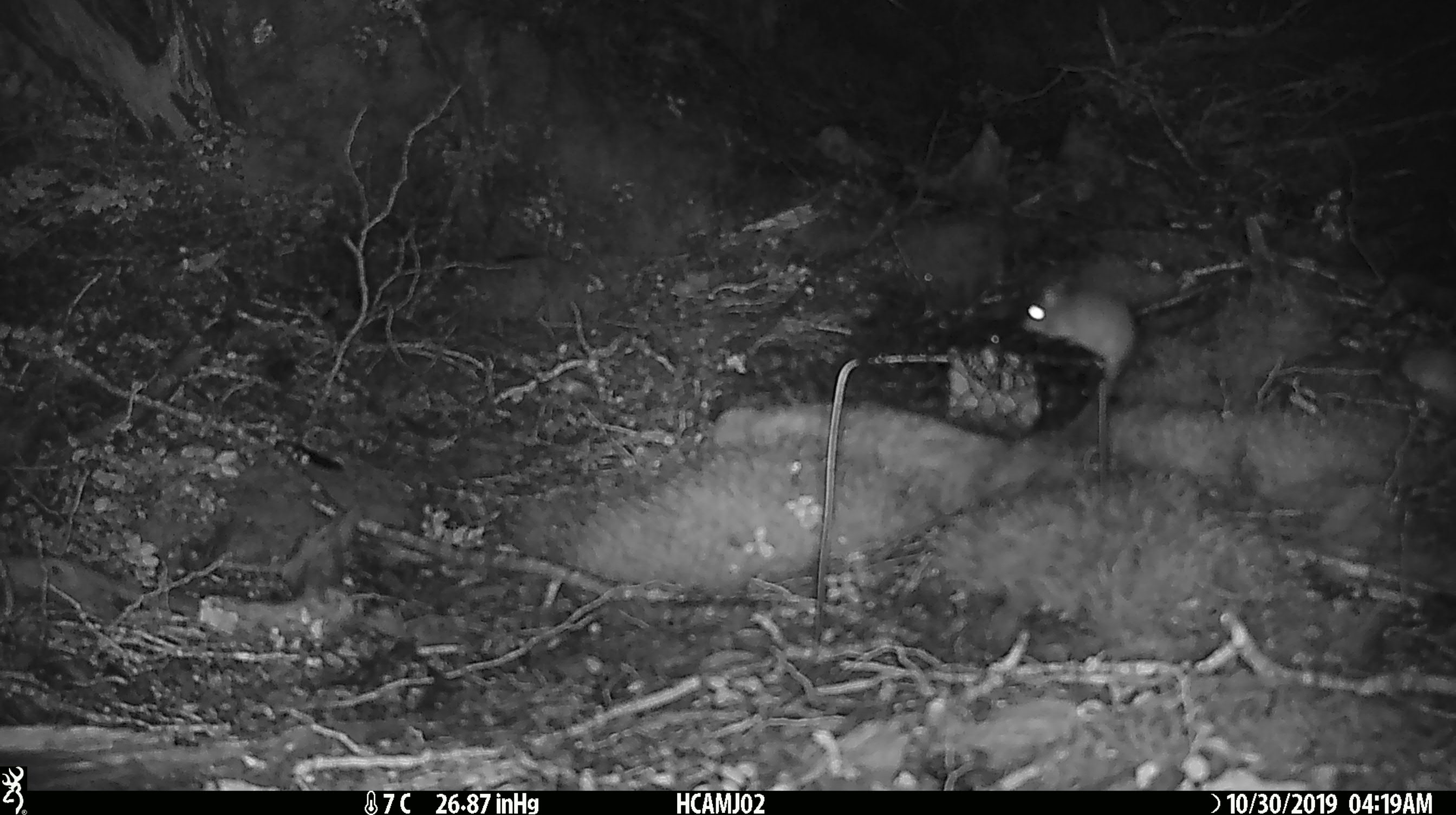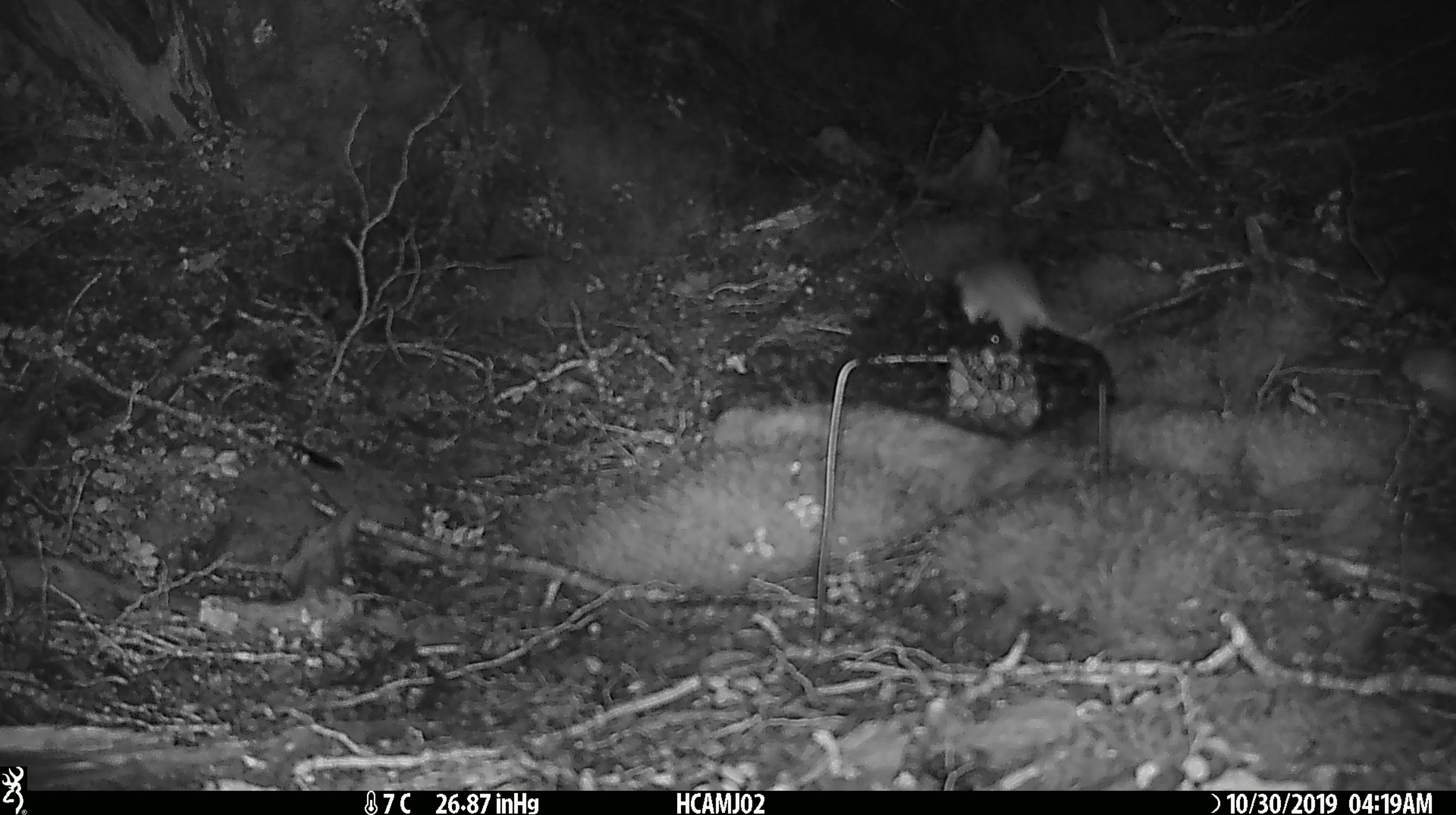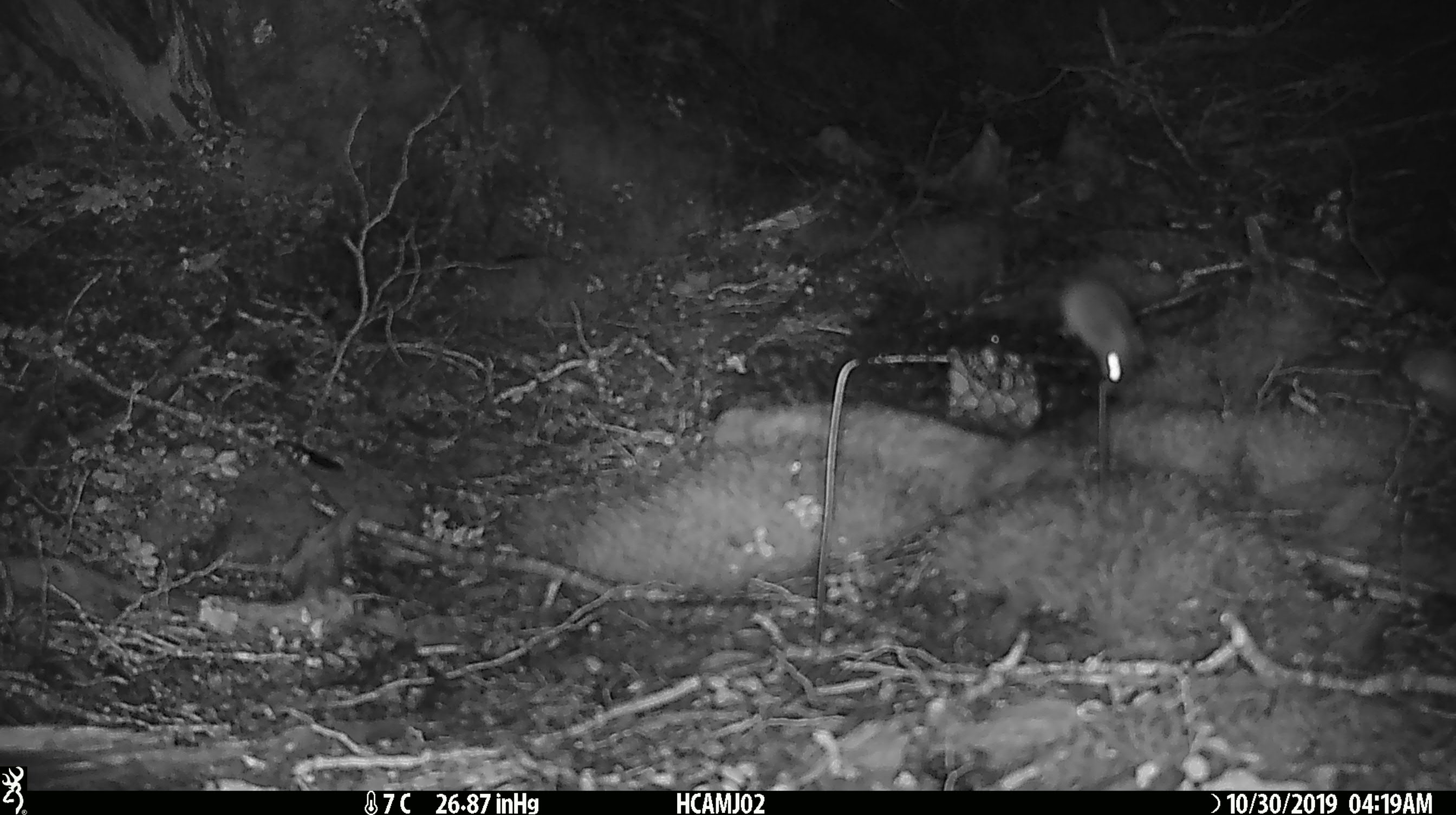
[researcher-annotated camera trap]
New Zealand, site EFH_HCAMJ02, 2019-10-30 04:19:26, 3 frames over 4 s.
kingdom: Animalia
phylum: Chordata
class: Mammalia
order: Rodentia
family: Muridae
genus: Mus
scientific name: Mus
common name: mouse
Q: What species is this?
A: Mouse (Mus).